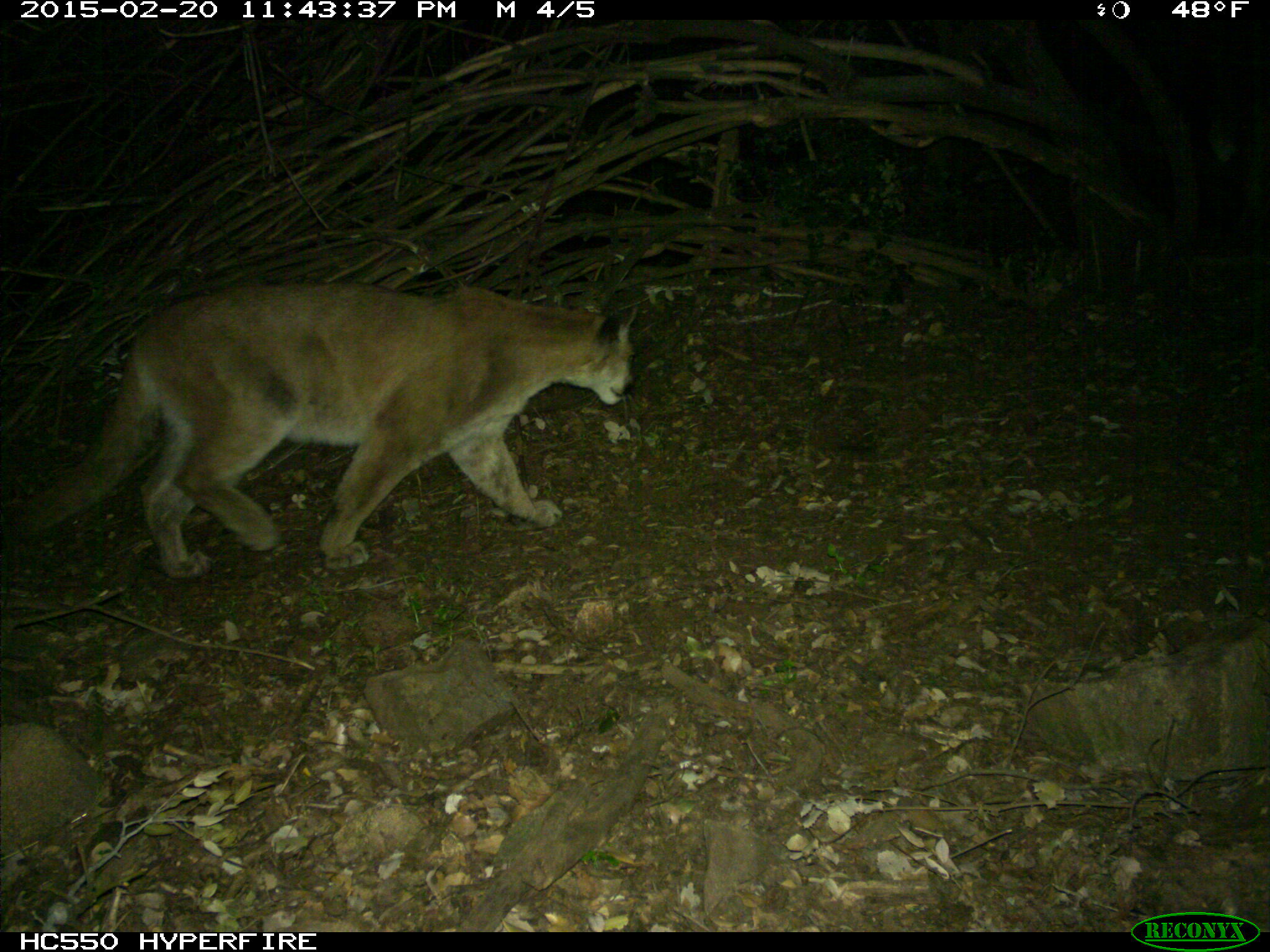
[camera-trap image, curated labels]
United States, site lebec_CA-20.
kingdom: Animalia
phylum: Chordata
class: Mammalia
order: Carnivora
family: Felidae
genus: Puma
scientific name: Puma concolor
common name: mountain lion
Puma concolor (mountain lion).